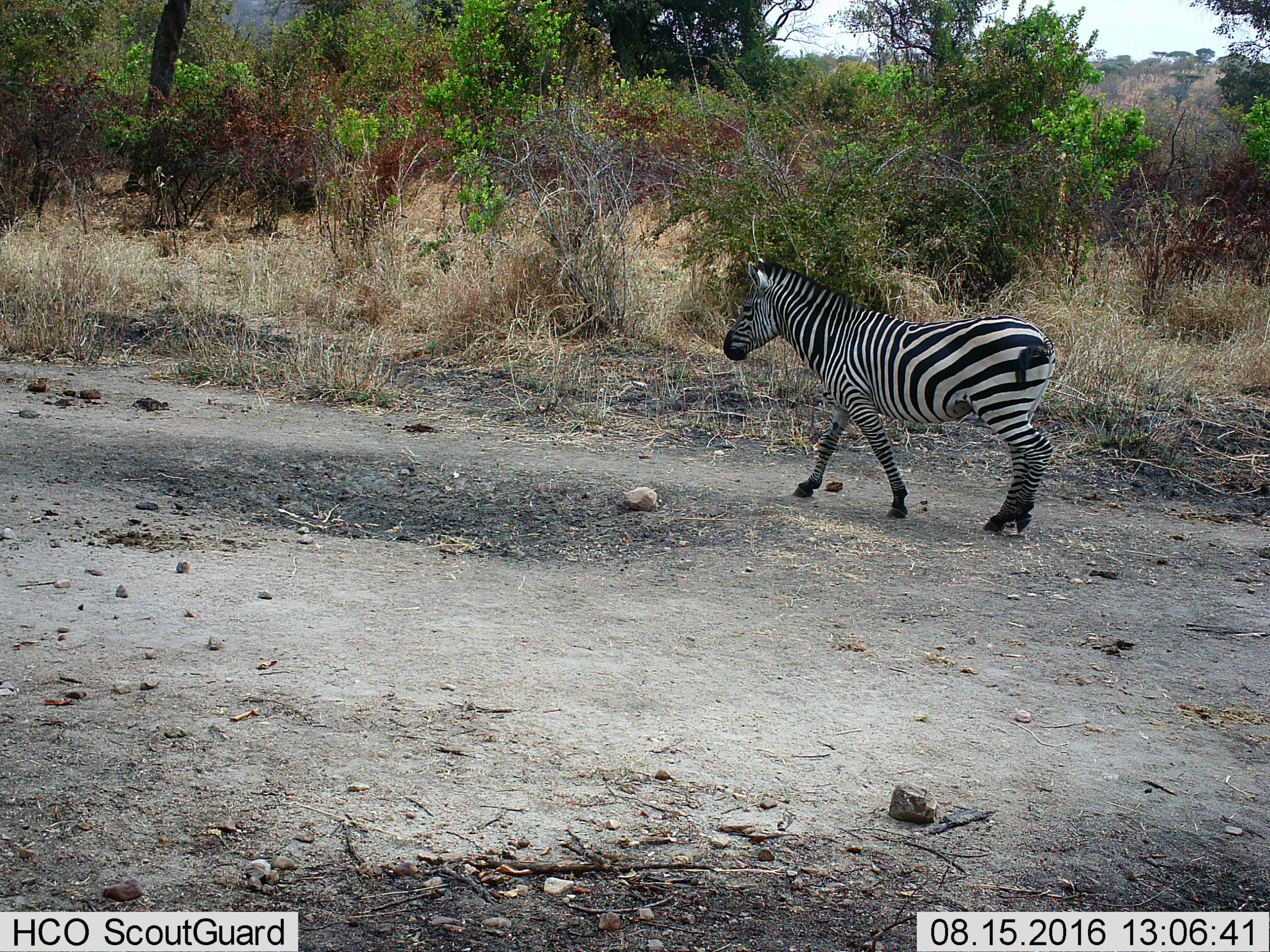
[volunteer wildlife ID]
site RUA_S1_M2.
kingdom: Animalia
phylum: Chordata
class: Mammalia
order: Perissodactyla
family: Equidae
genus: Equus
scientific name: Equus quagga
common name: plains zebra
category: zebraplains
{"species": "zebraplains (plains zebra) (Equus quagga)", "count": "1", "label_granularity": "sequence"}